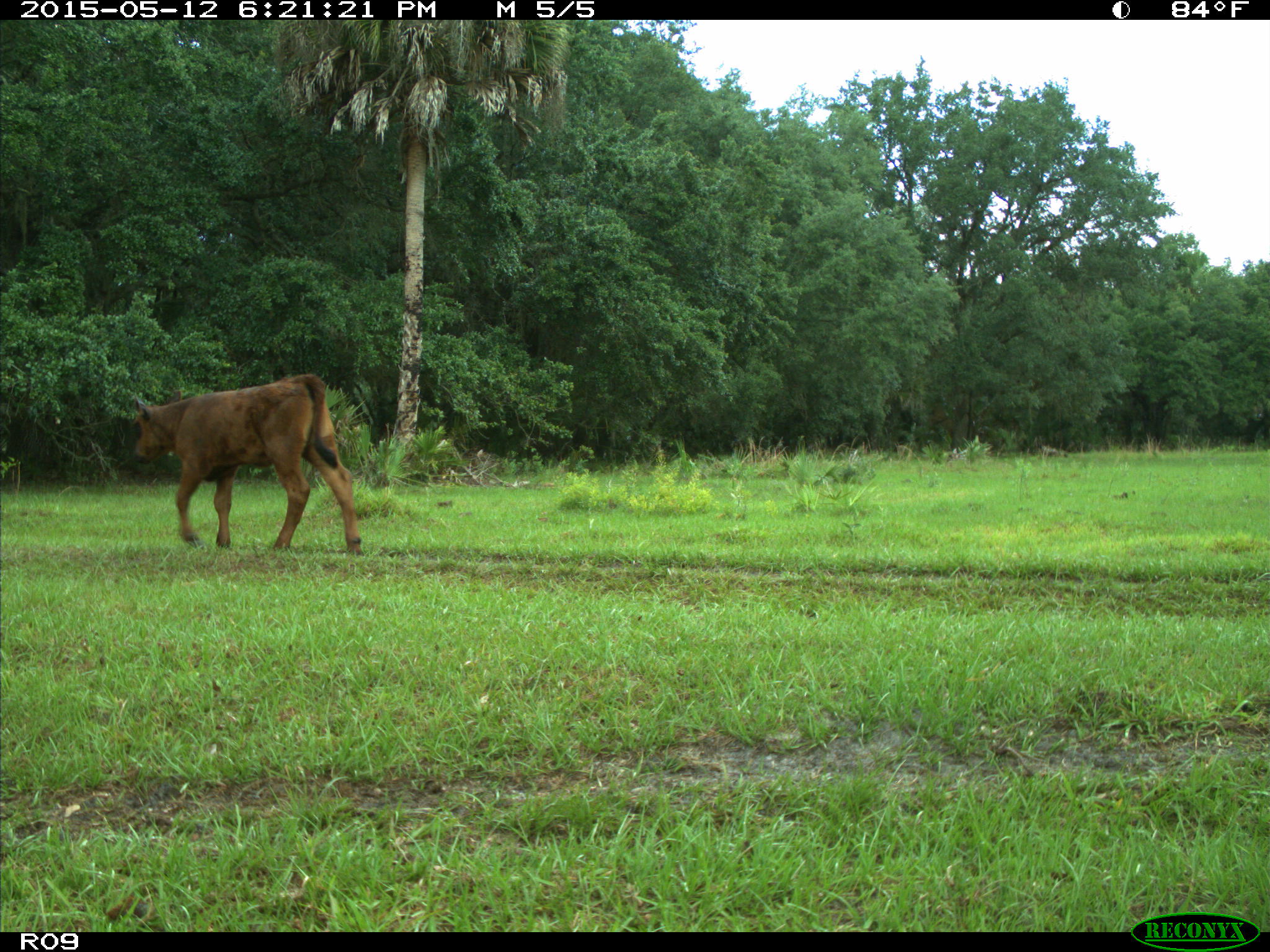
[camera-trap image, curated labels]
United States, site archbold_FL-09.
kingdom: Animalia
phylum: Chordata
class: Mammalia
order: Artiodactyla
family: Bovidae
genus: Bos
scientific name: Bos taurus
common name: domestic cow